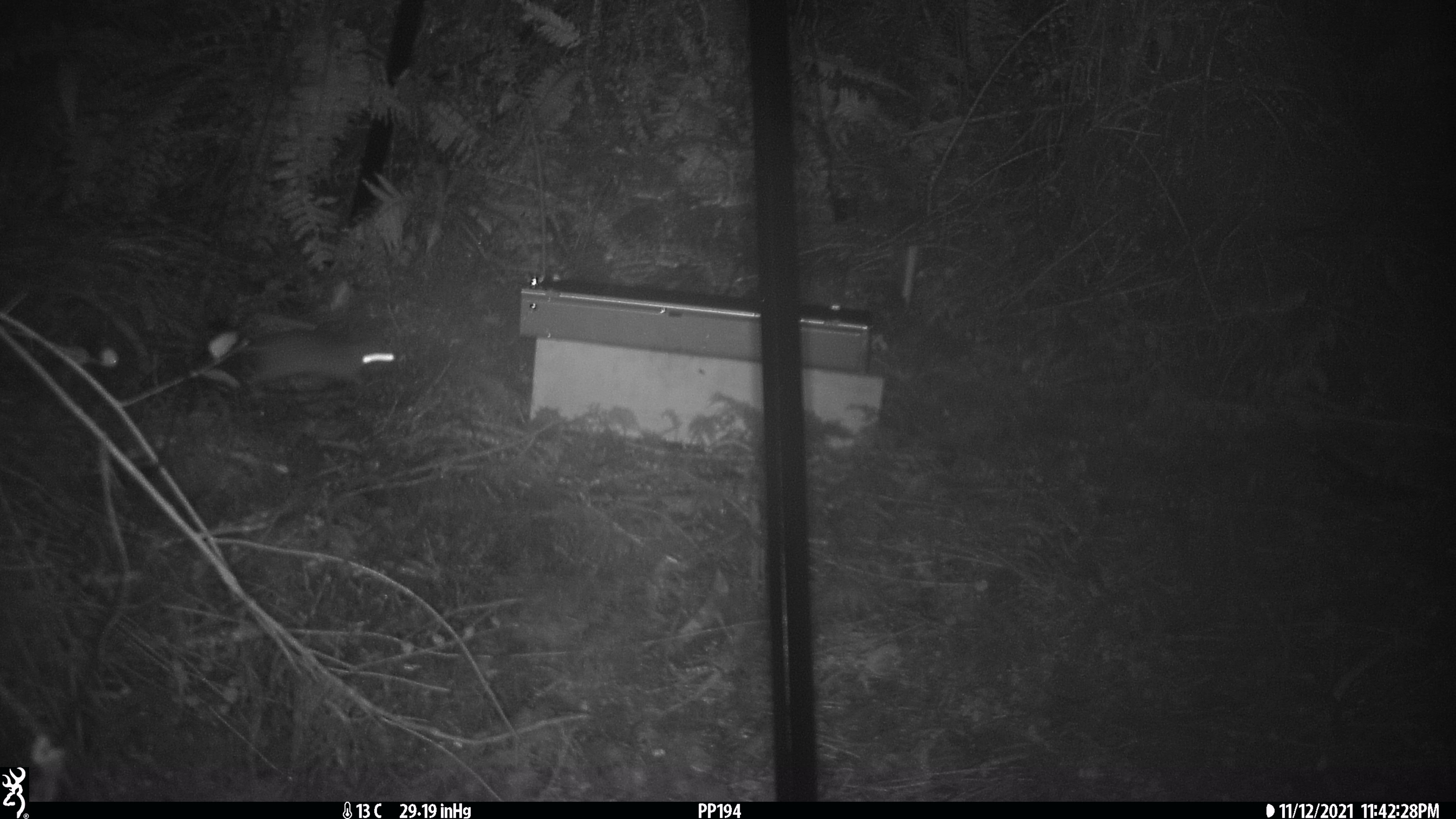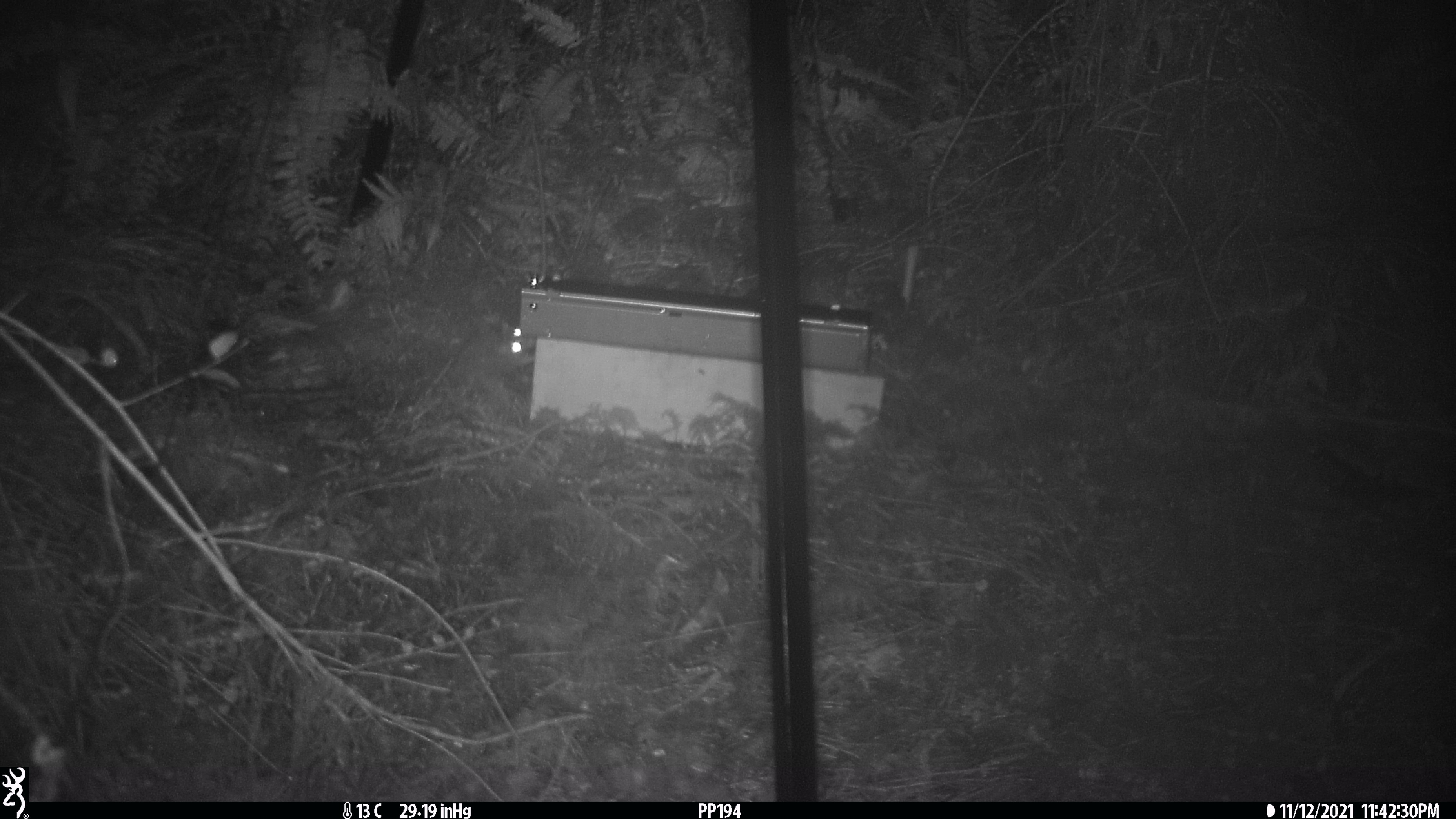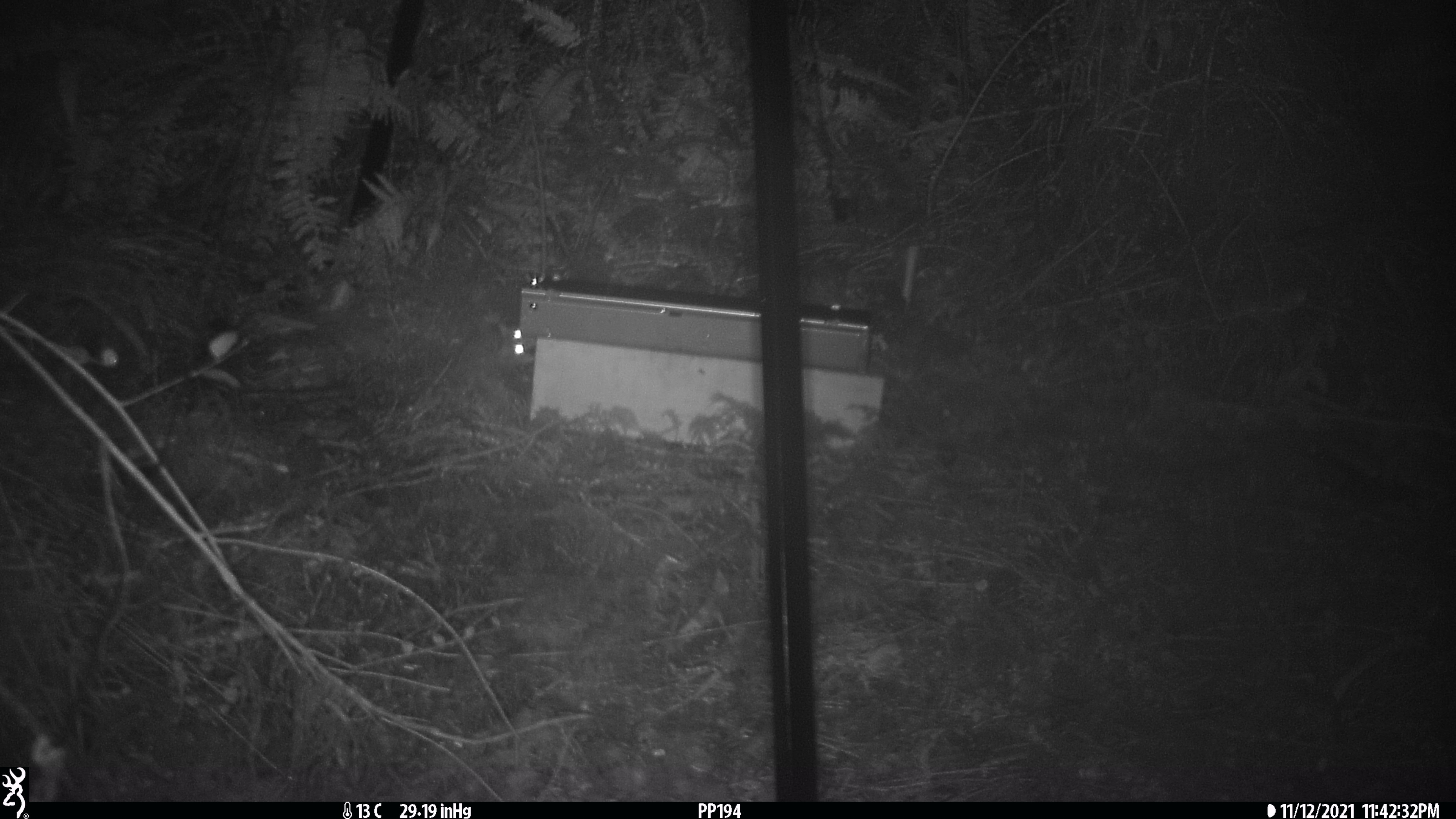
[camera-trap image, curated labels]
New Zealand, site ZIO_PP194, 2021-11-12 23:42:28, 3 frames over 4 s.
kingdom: Animalia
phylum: Chordata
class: Mammalia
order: Rodentia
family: Muridae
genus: Rattus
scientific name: Rattus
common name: rat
Rat (Rattus).